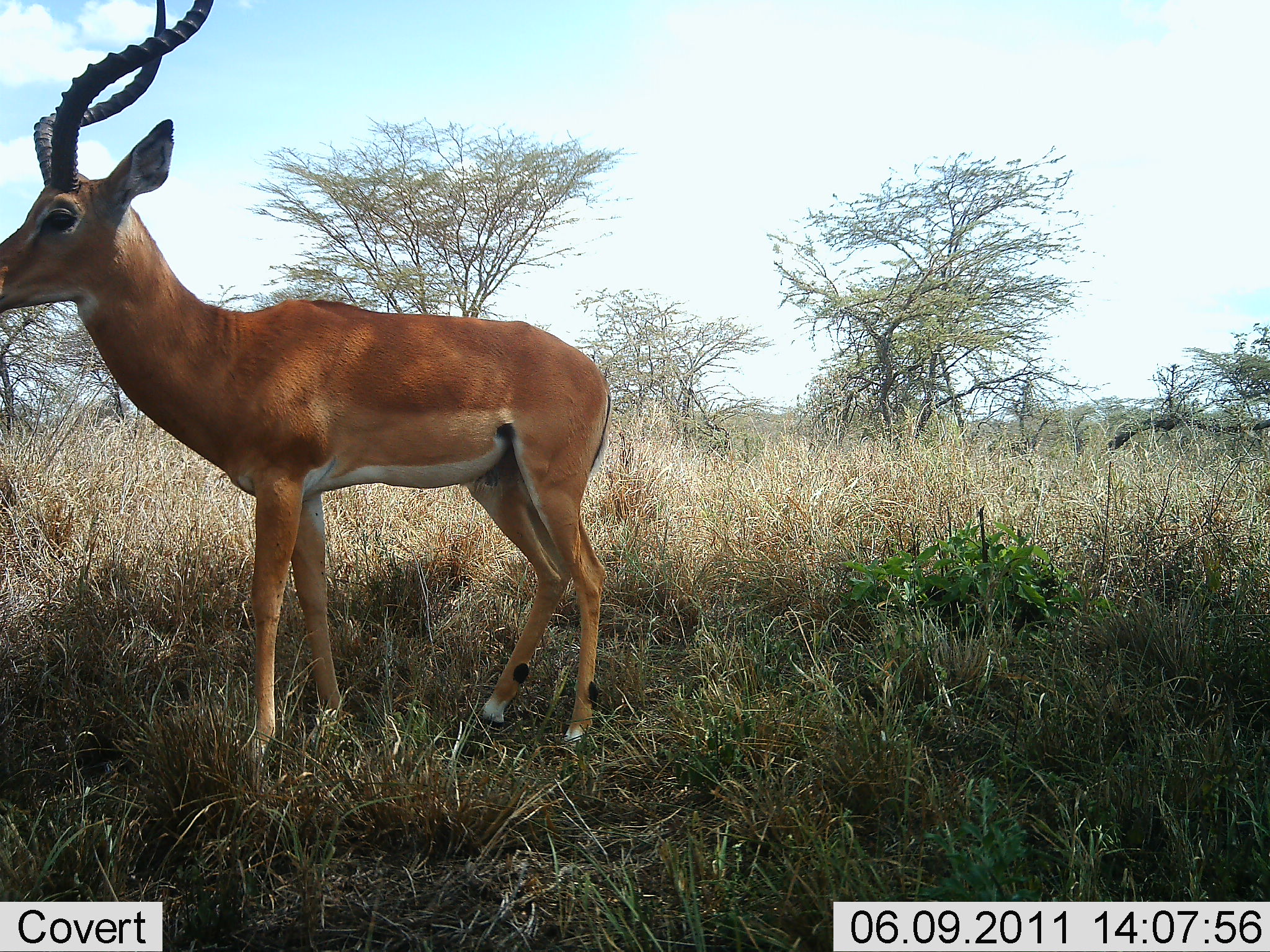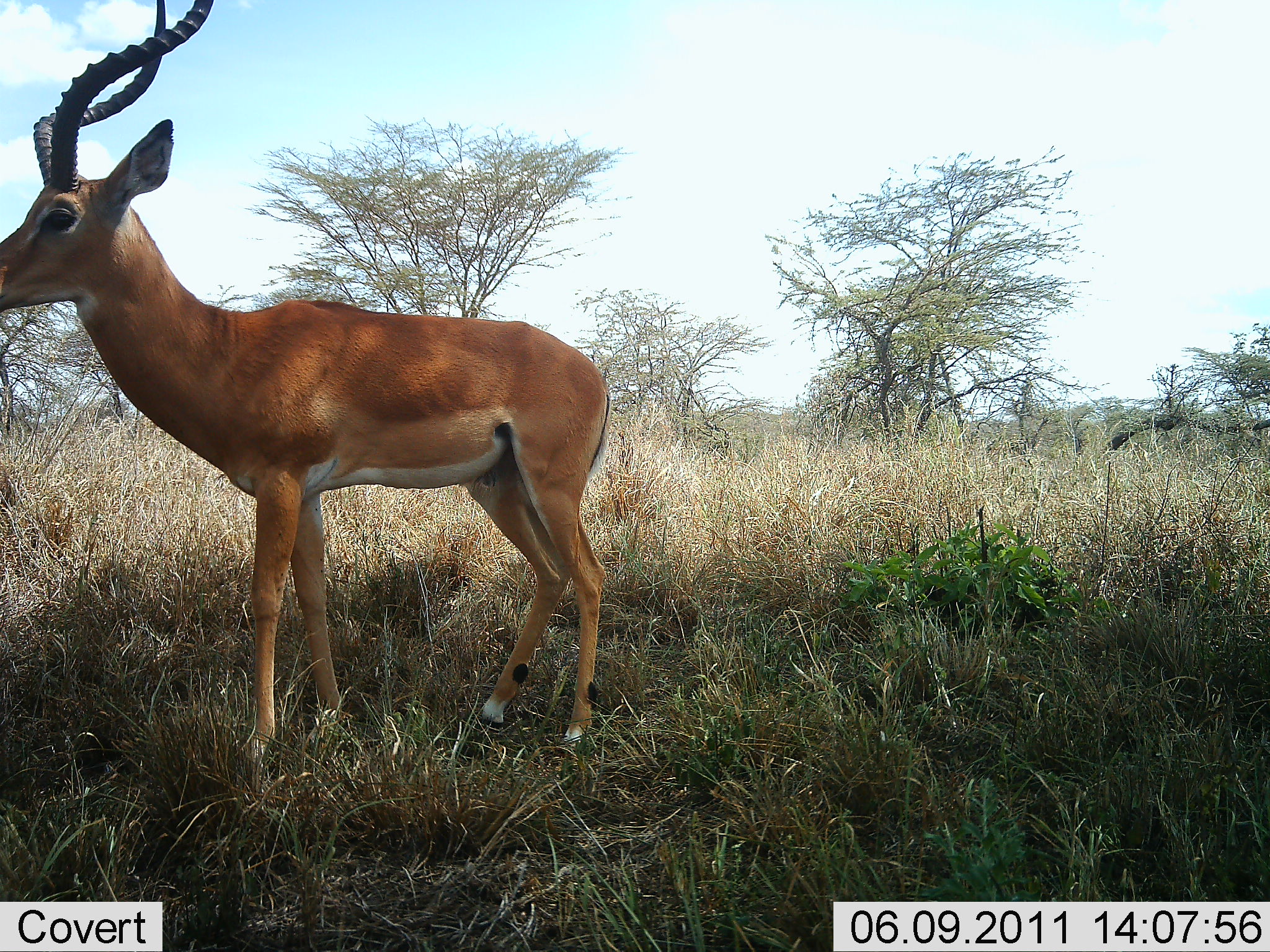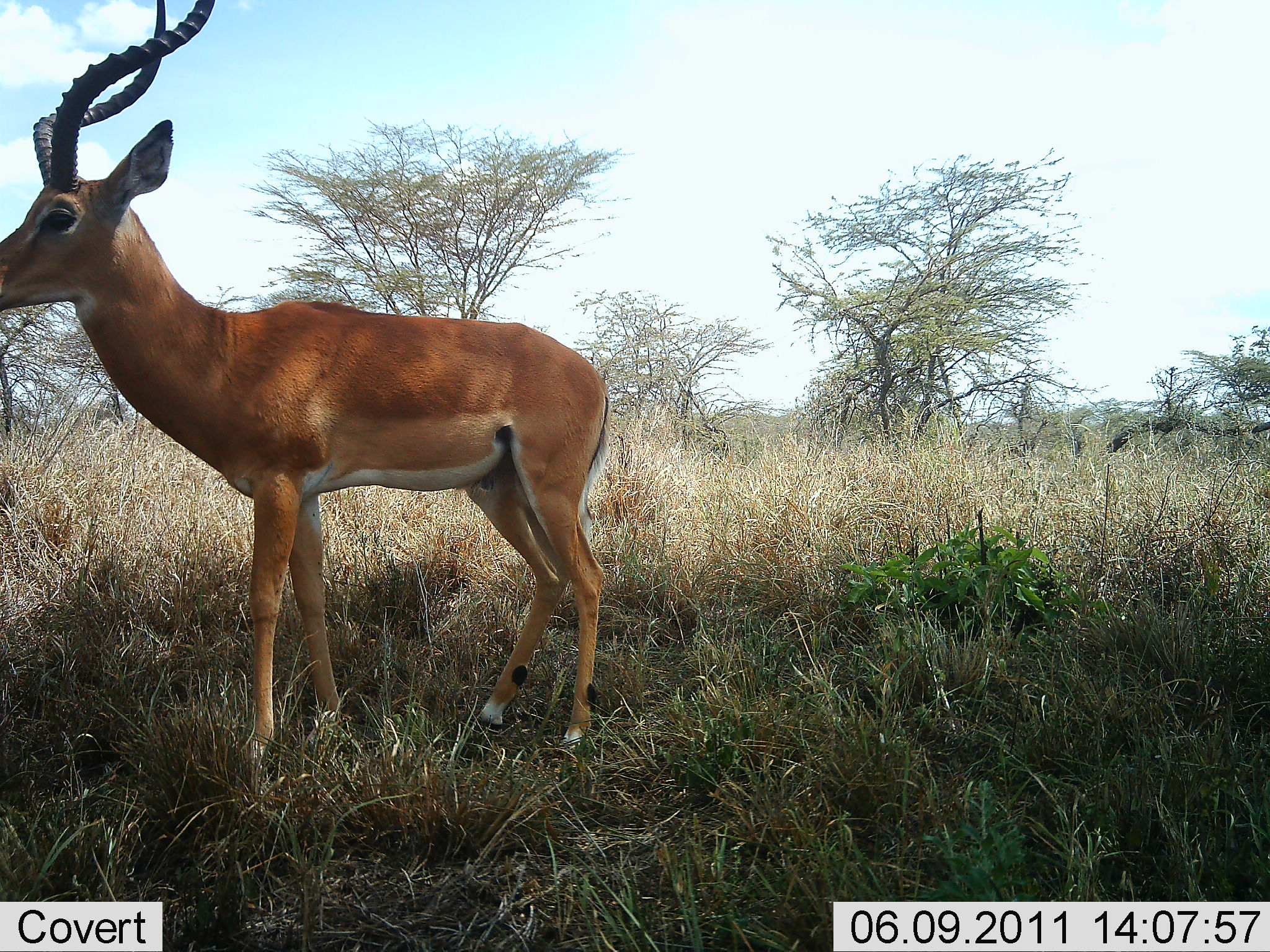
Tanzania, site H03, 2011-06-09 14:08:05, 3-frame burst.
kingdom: Animalia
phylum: Chordata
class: Mammalia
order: Artiodactyla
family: Bovidae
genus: Aepyceros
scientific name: Aepyceros melampus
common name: impala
Impala (Aepyceros melampus), count 1. Behavior (volunteer vote fractions): standing 100%, resting 10%, moving 0%, interacting 0%. Young present (vote fraction): 0%. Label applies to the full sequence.